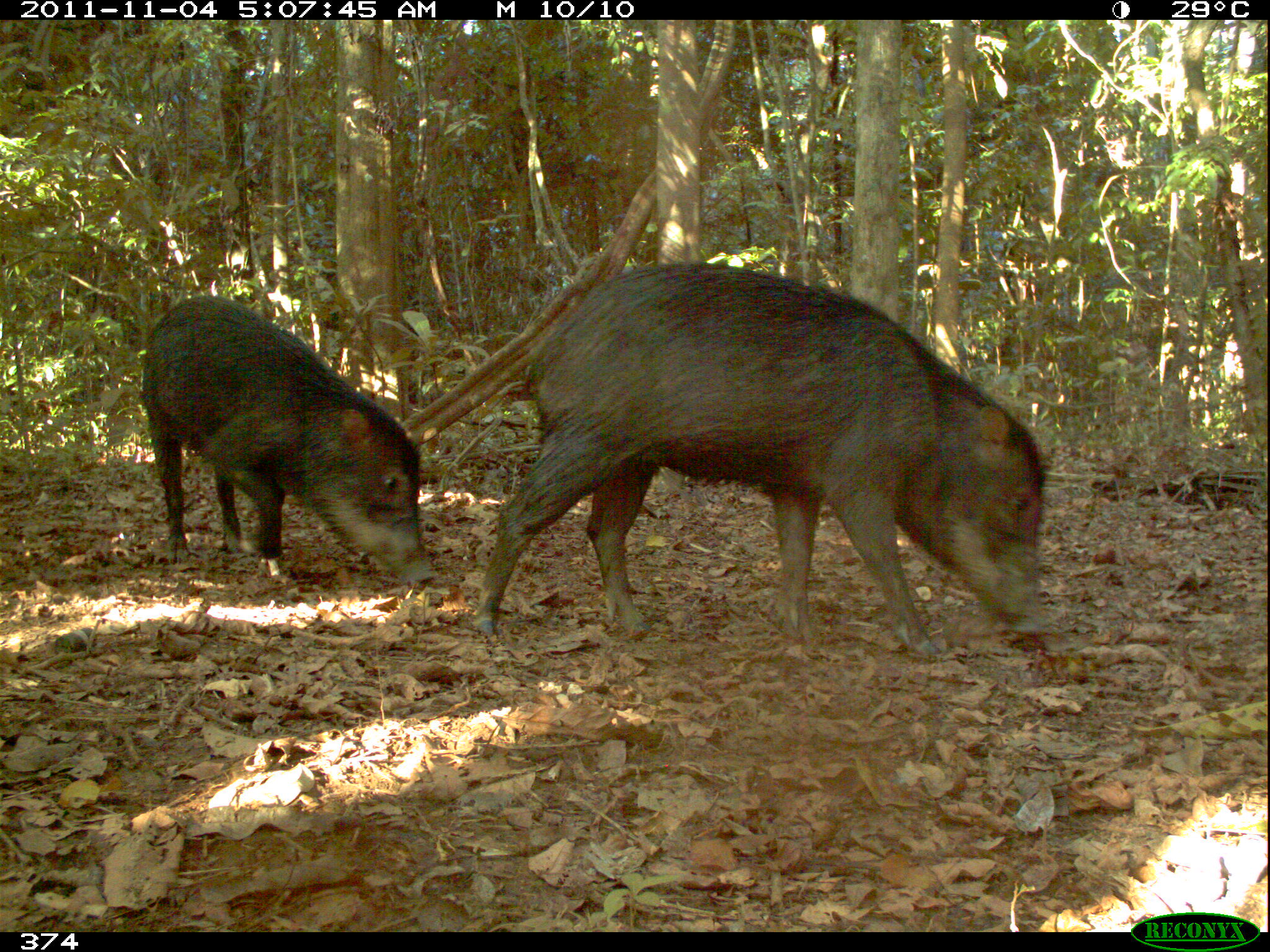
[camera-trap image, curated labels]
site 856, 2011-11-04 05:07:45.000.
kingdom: Animalia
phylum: Chordata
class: Mammalia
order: Artiodactyla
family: Tayassuidae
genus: Tayassu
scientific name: Tayassu pecari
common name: white-lipped peccary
Tayassu pecari (white-lipped peccary).